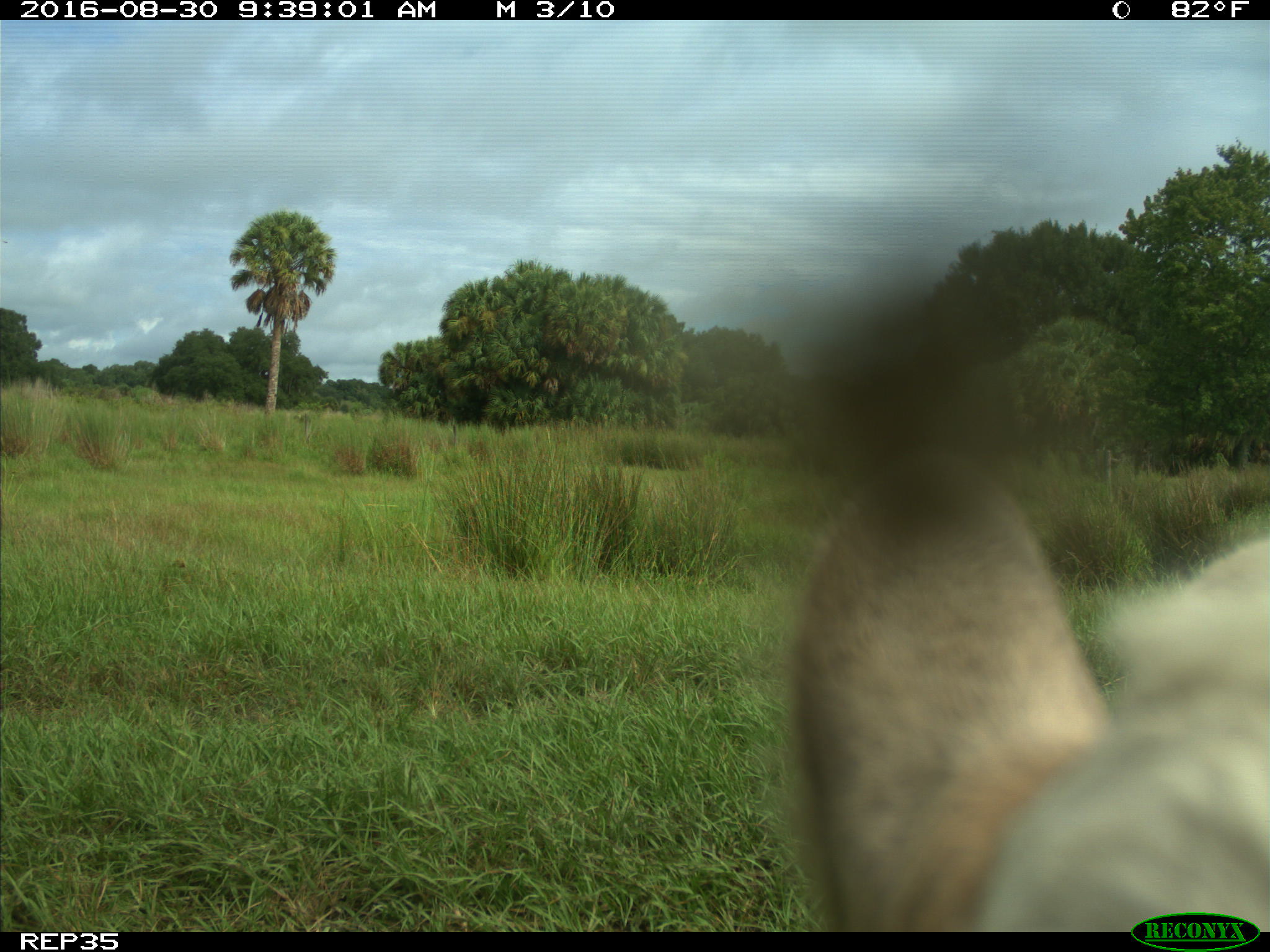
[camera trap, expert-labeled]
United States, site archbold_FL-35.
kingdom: Animalia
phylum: Chordata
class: Mammalia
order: Artiodactyla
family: Bovidae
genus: Bos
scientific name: Bos taurus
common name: domestic cow